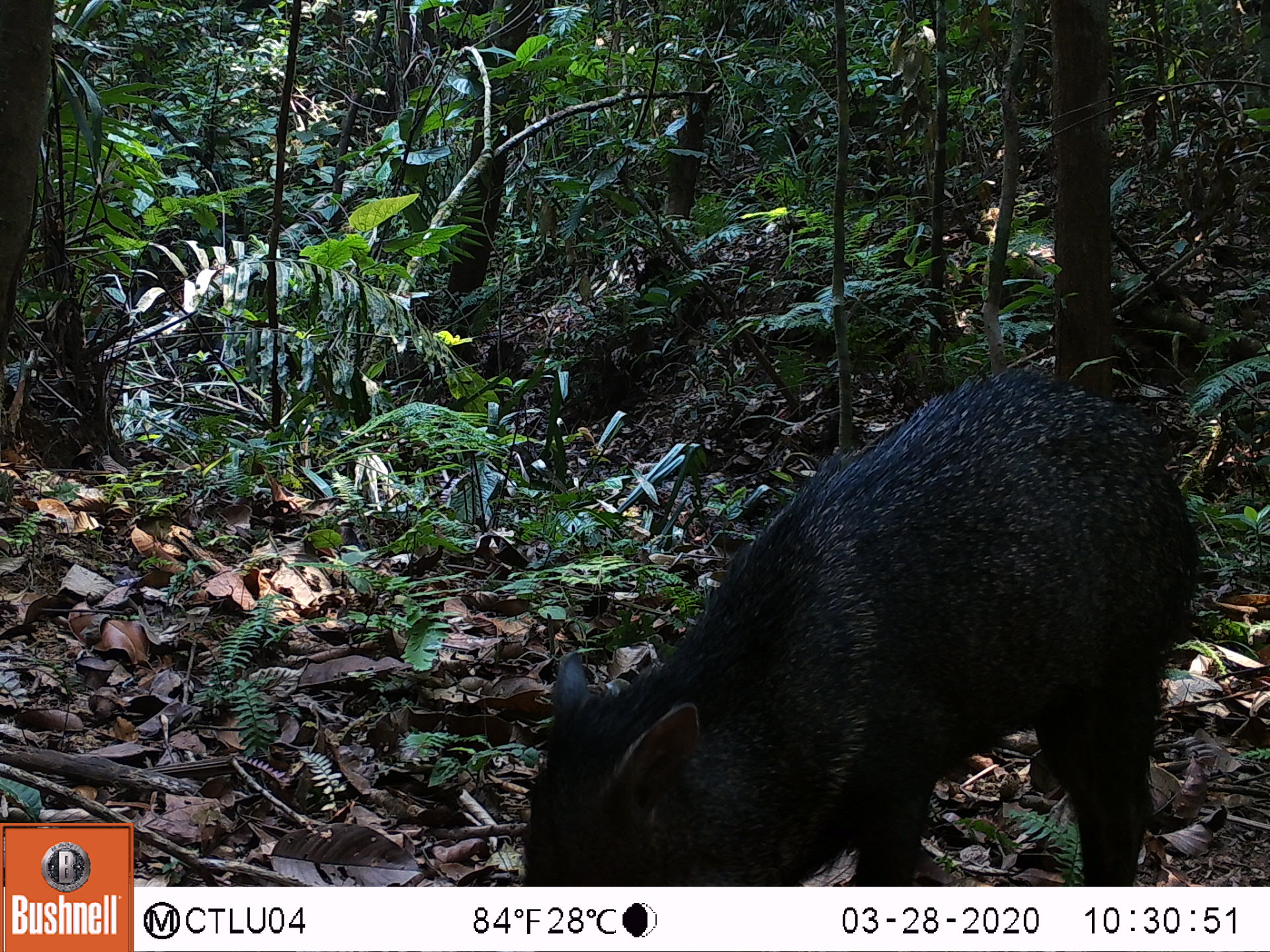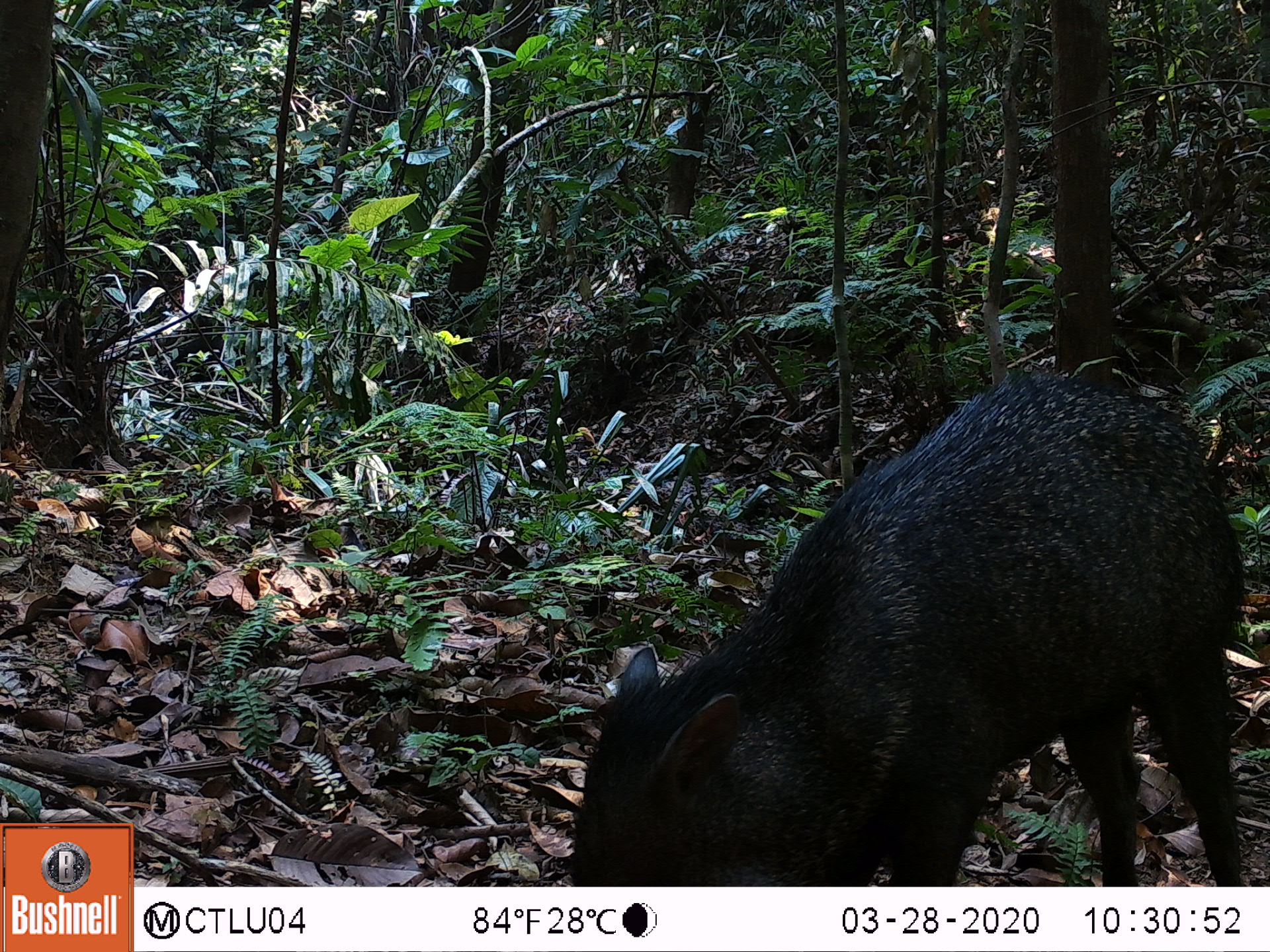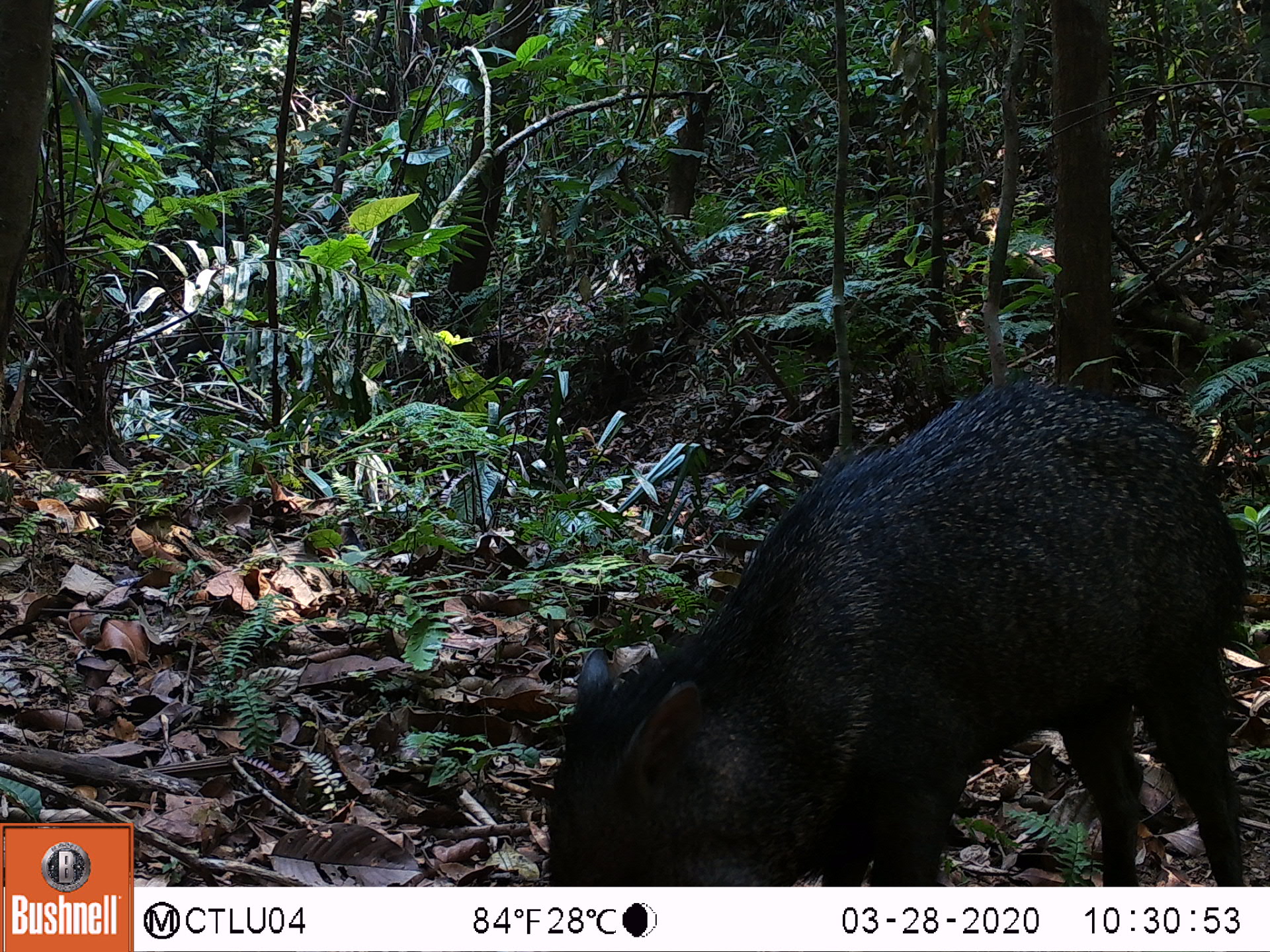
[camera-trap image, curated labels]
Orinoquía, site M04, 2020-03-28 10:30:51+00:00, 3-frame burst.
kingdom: Animalia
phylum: Chordata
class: Mammalia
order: Artiodactyla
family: Tayassuidae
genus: Pecari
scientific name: Pecari tajacu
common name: collared peccary